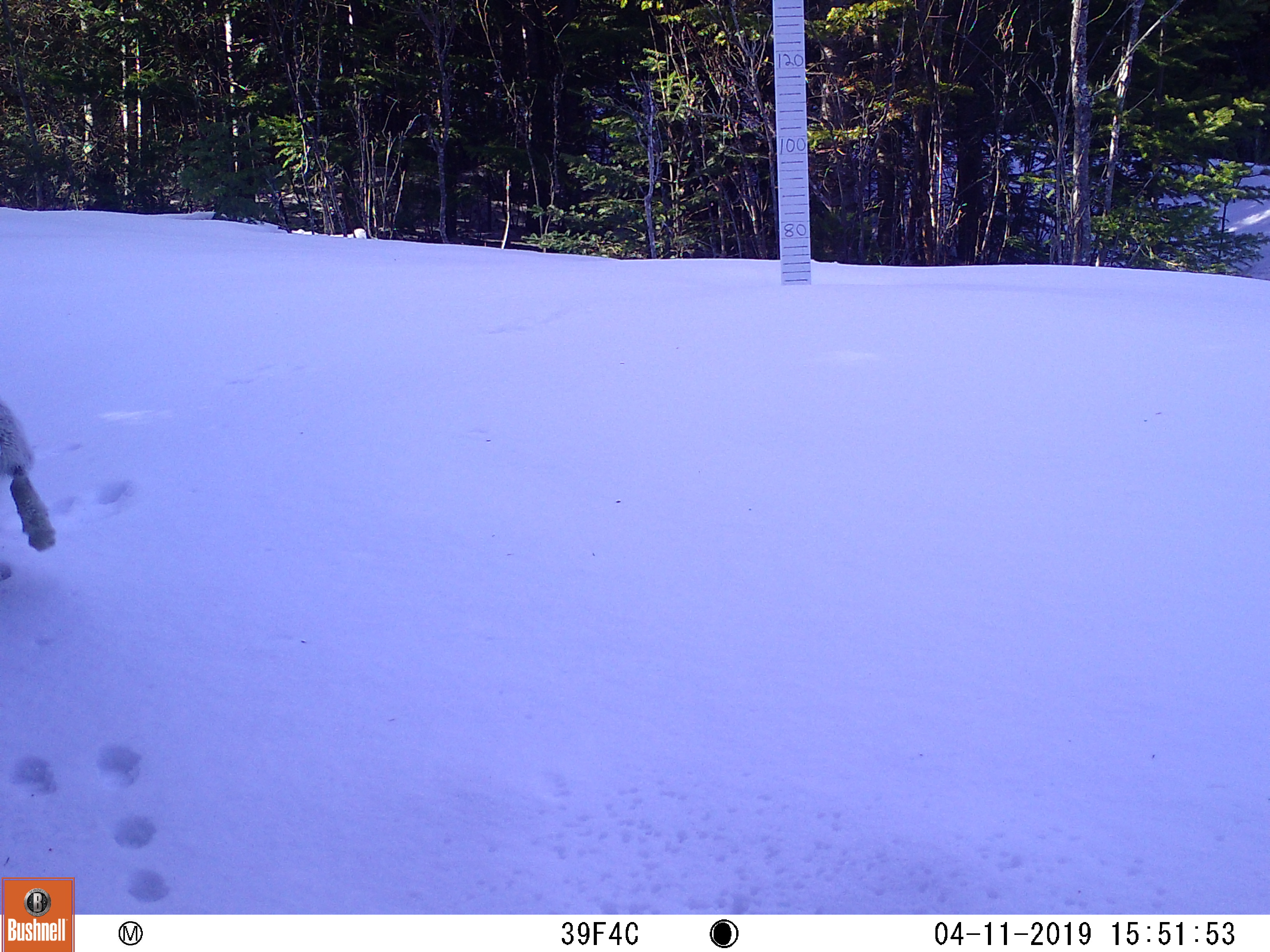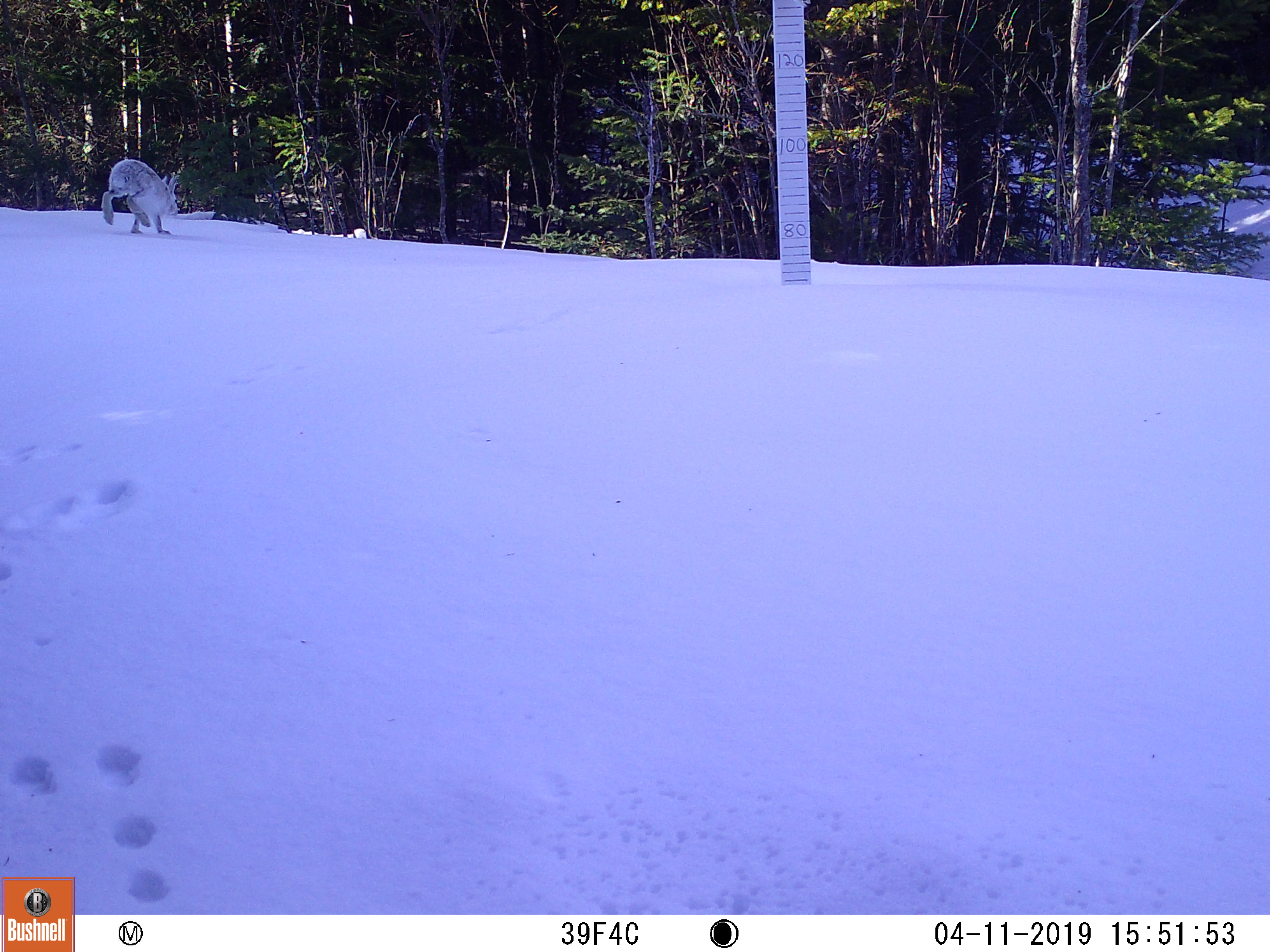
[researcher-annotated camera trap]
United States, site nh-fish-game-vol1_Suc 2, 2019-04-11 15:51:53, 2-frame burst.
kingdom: Animalia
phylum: Chordata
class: Mammalia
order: Lagomorpha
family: Leporidae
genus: Lepus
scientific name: Lepus americanus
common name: snowshoe hare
Snowshoe hare (Lepus americanus).